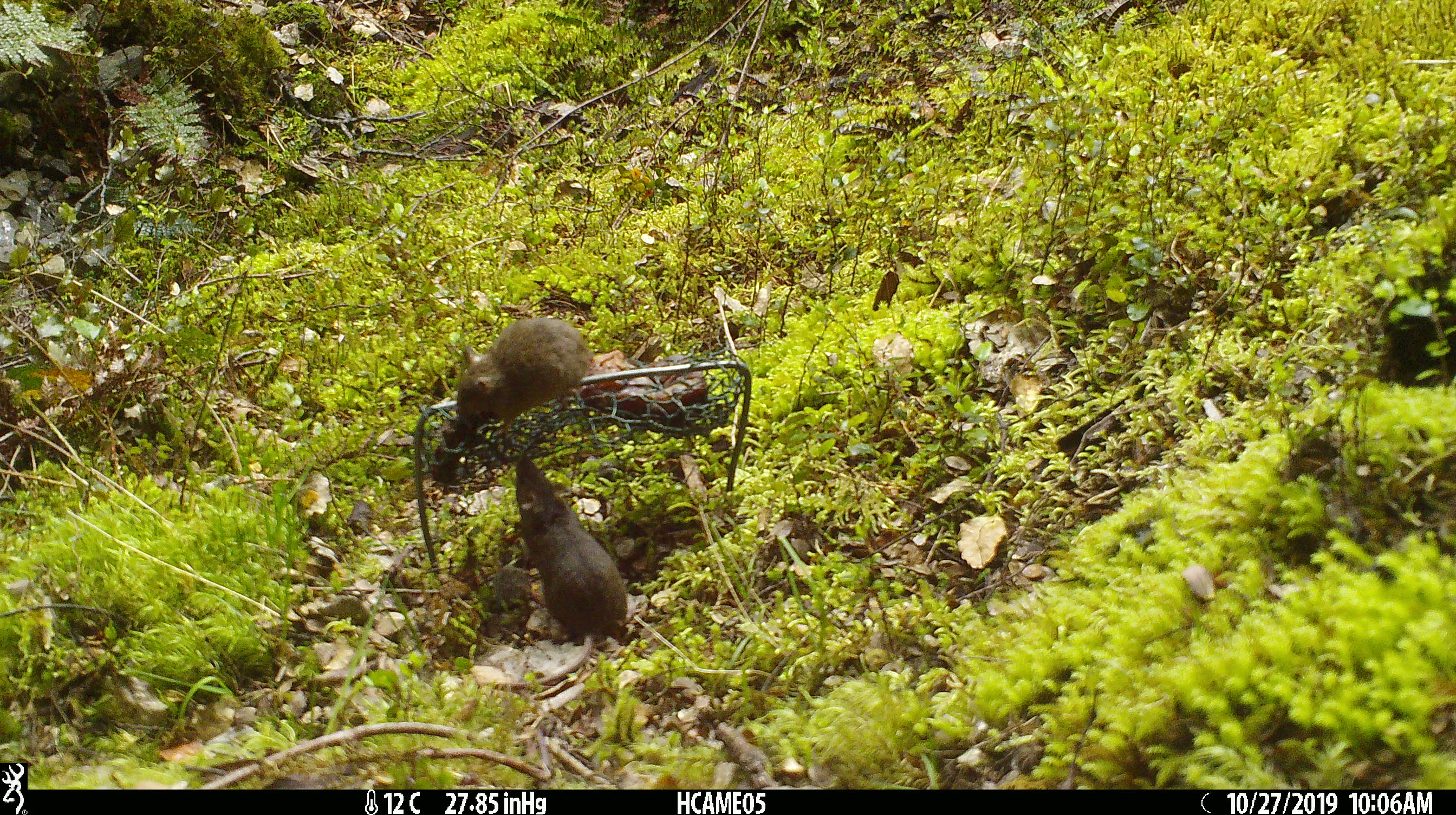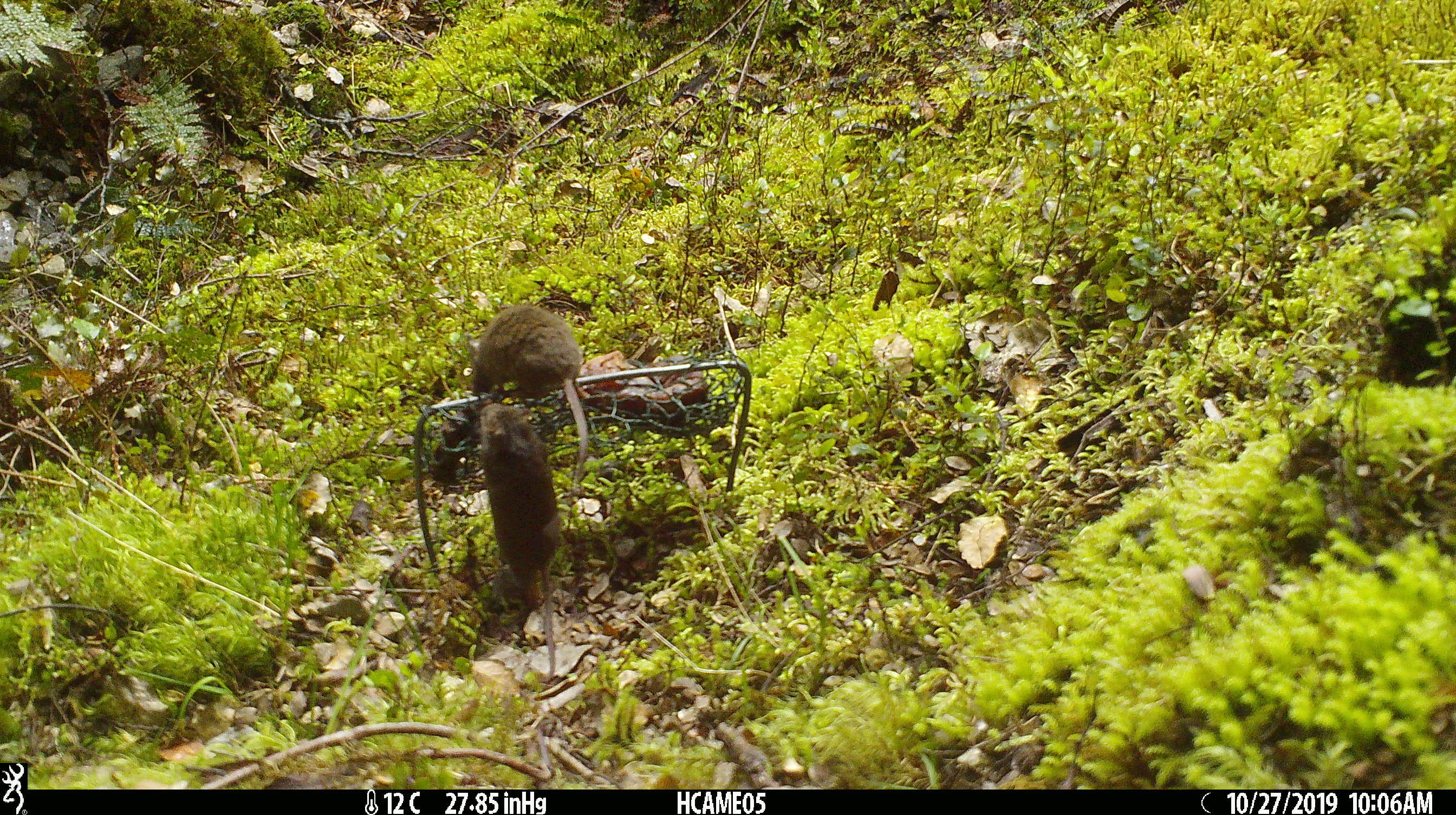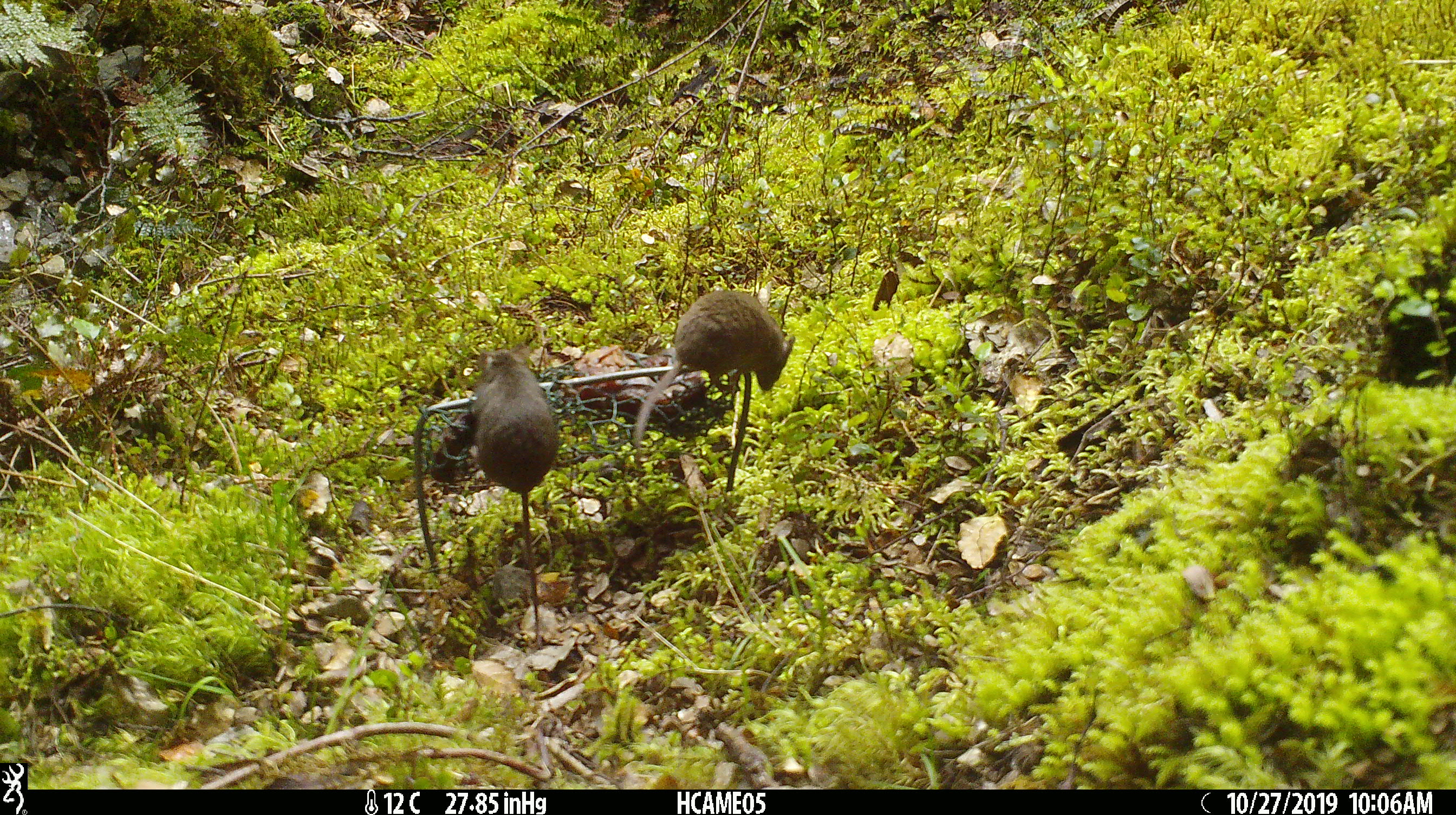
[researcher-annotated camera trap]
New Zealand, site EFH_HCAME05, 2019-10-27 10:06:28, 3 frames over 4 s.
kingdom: Animalia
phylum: Chordata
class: Mammalia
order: Rodentia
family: Muridae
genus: Mus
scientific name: Mus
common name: mouse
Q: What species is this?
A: Mouse (Mus).